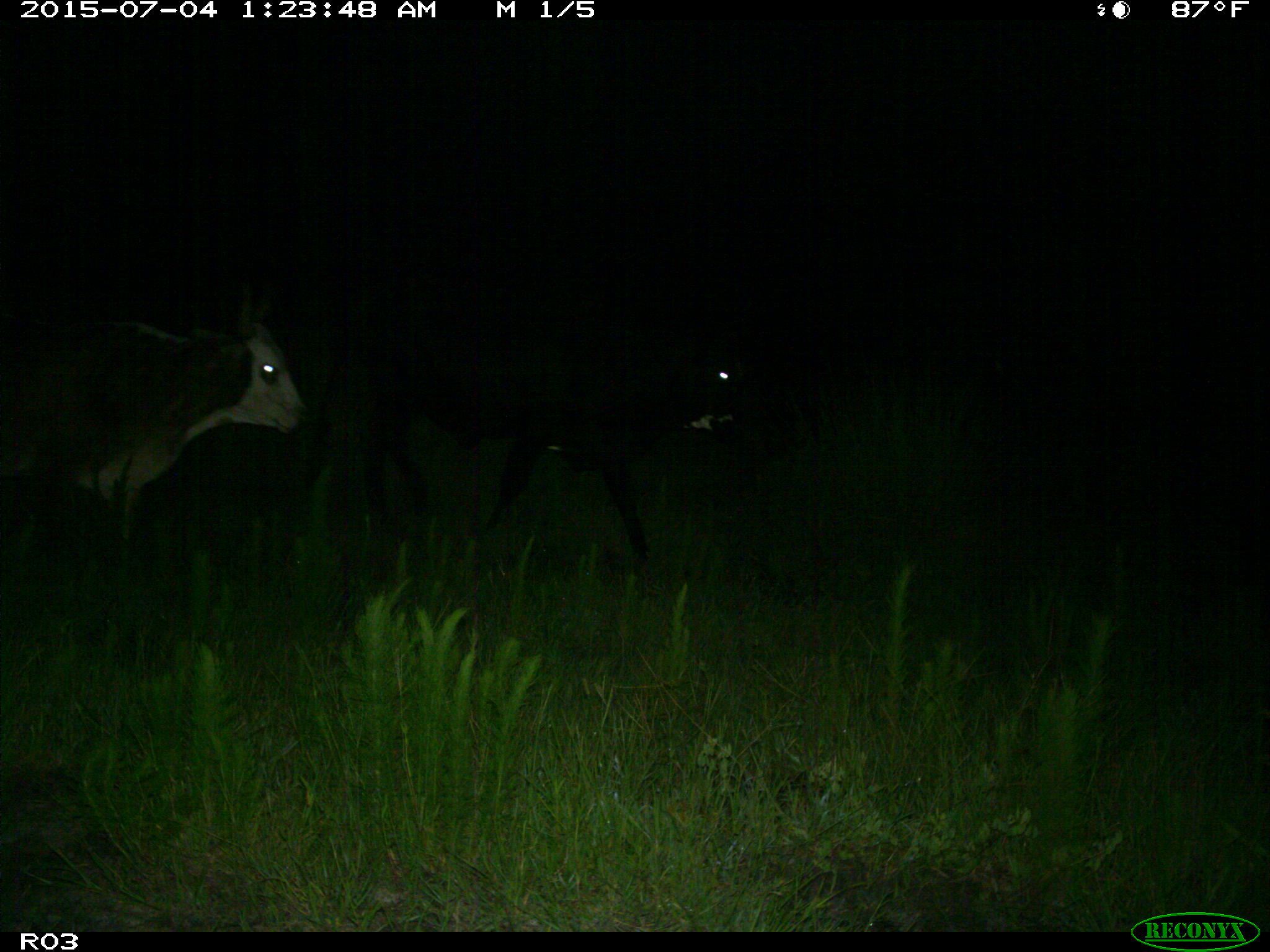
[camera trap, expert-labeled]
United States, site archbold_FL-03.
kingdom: Animalia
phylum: Chordata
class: Mammalia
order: Artiodactyla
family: Bovidae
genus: Bos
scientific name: Bos taurus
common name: domestic cow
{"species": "Bos taurus (domestic cow)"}